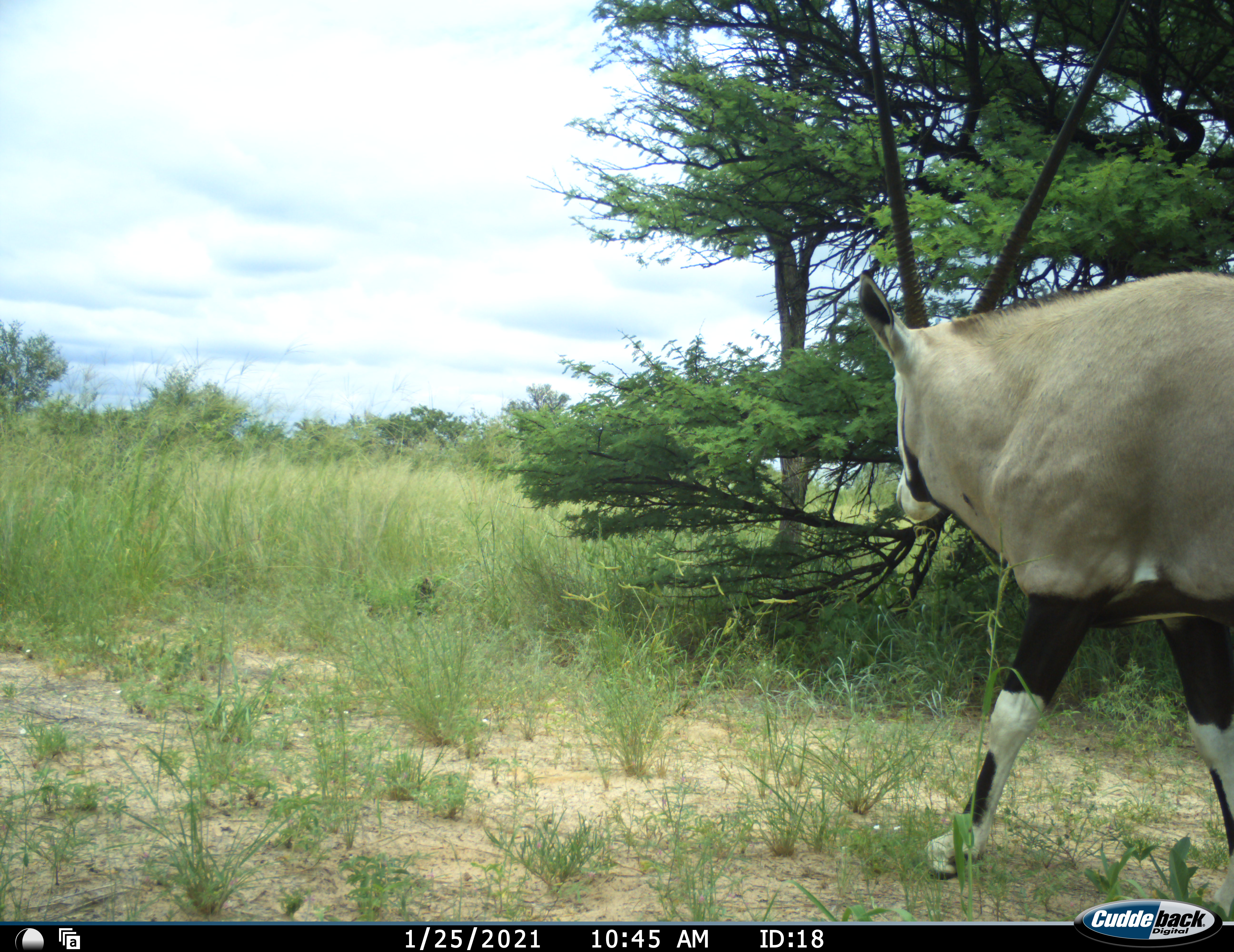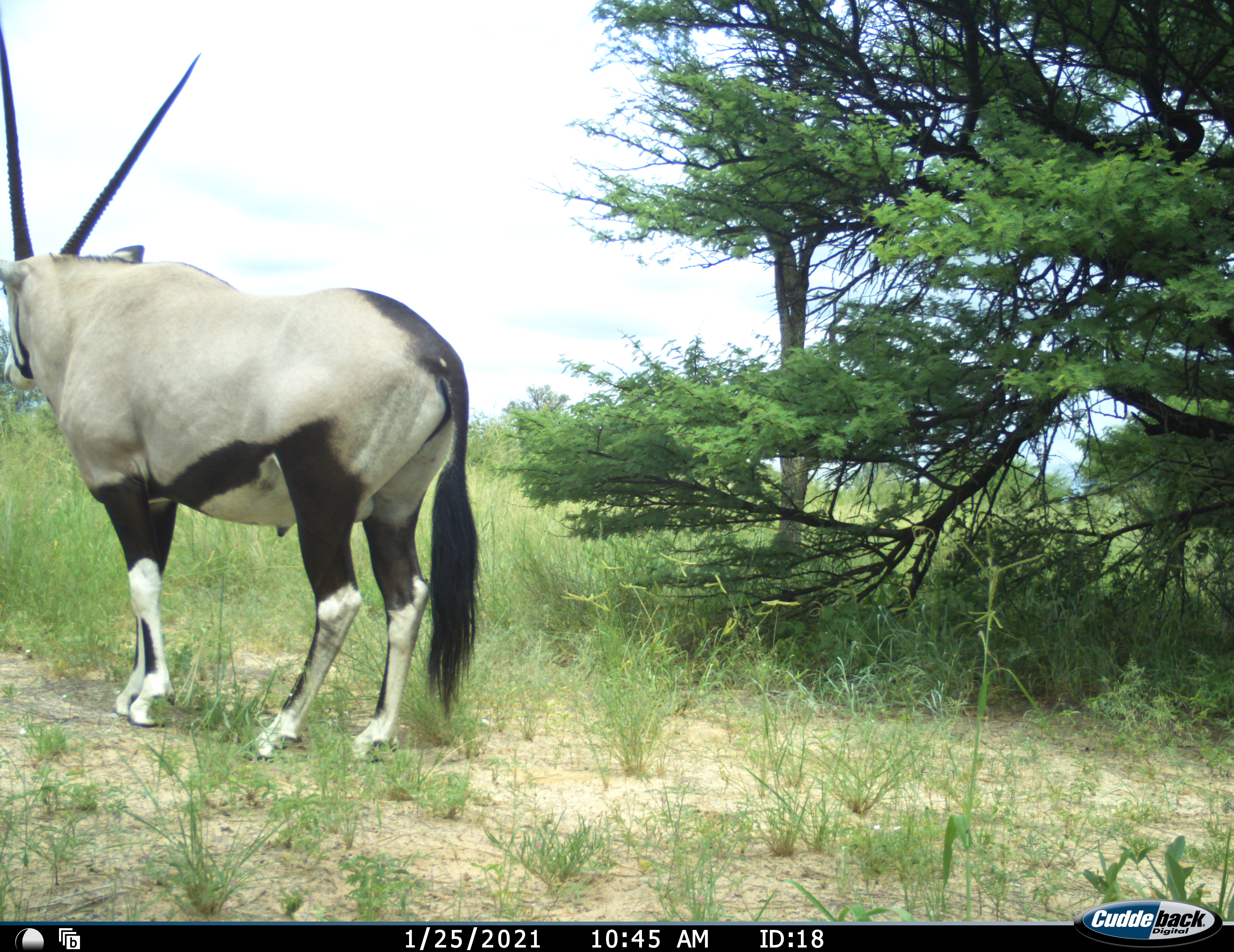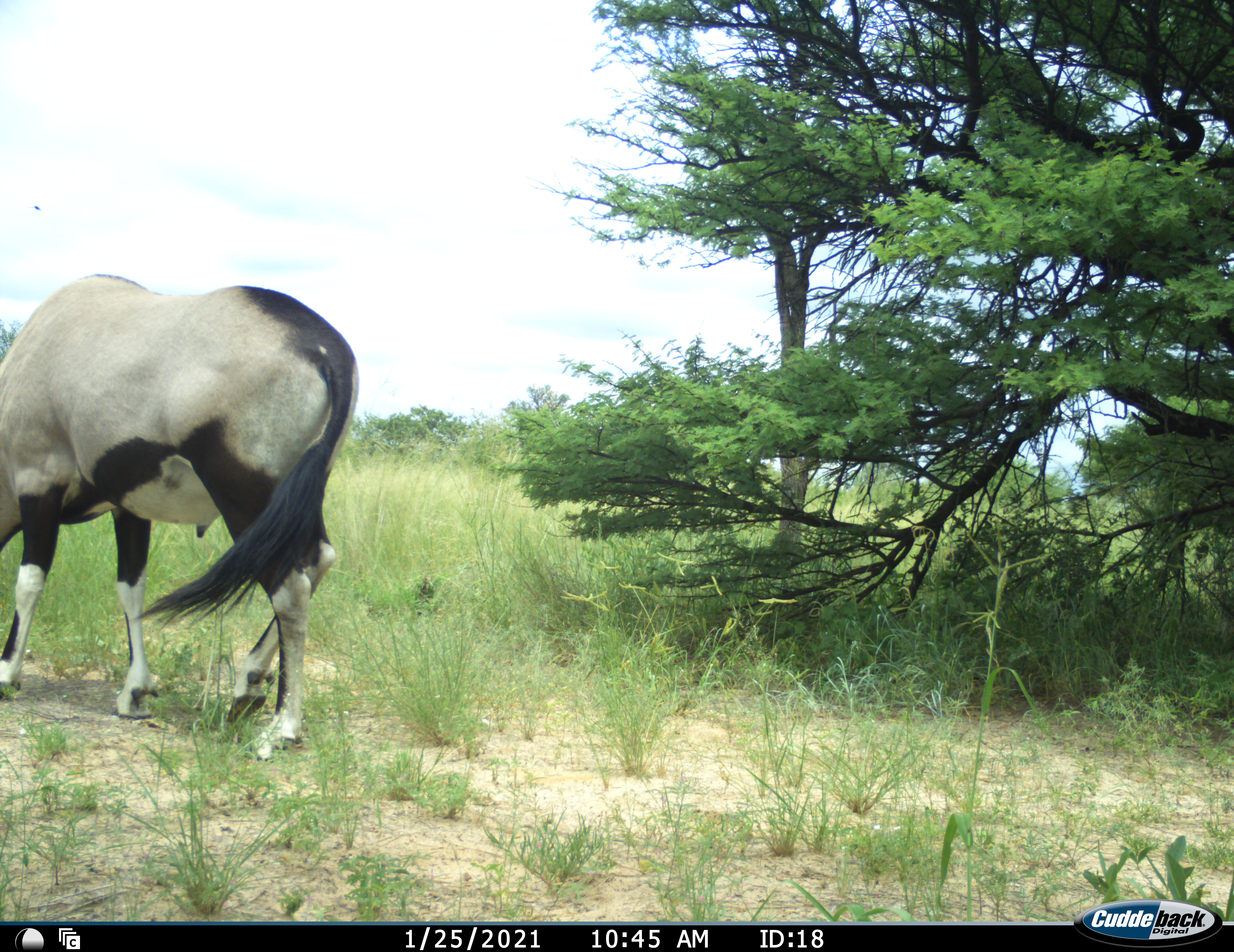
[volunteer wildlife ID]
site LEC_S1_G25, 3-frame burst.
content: unidentified animal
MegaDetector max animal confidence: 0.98